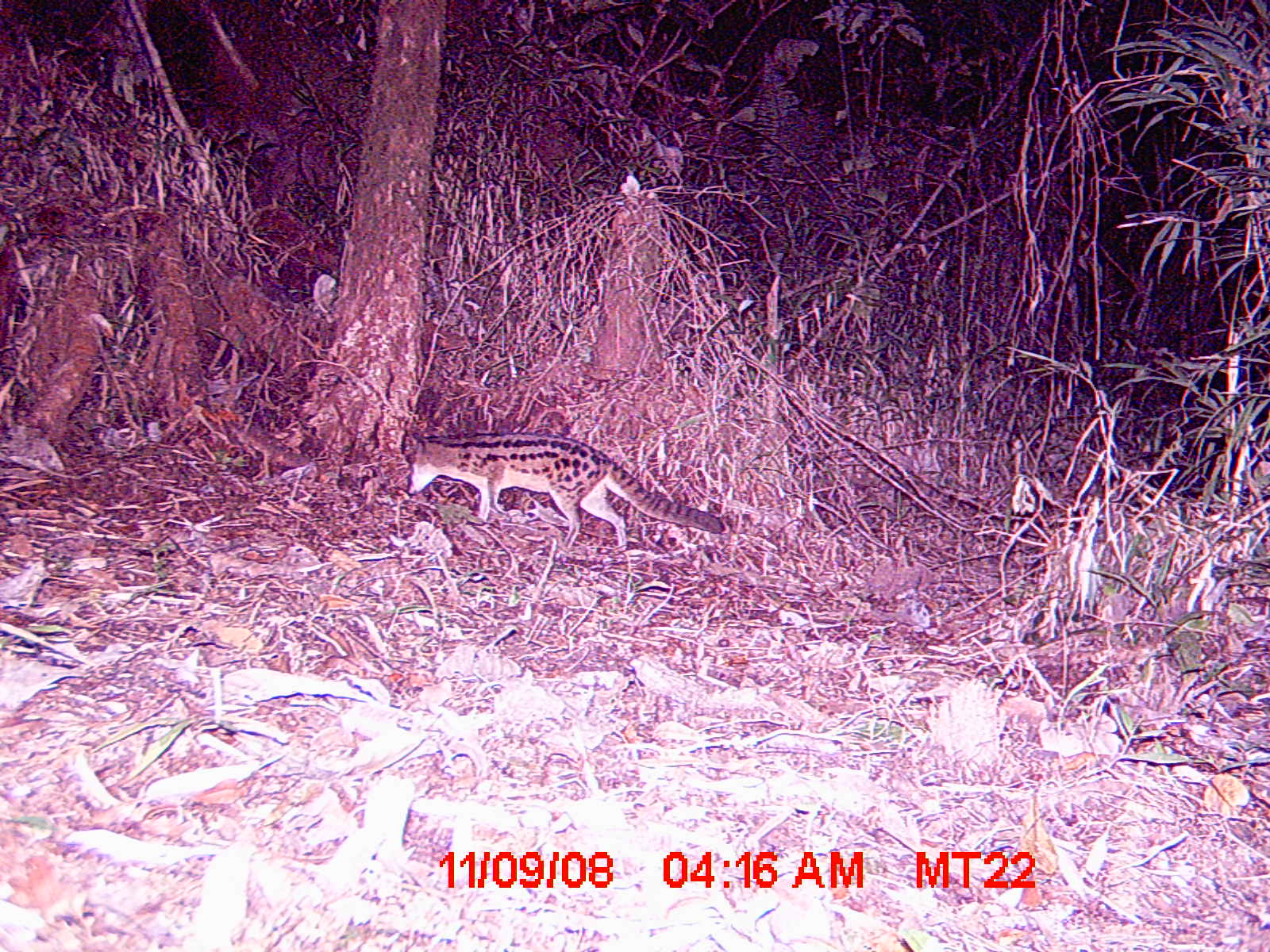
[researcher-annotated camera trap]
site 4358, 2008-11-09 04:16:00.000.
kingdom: Animalia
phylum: Chordata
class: Mammalia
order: Carnivora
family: Eupleridae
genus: Fossa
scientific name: Fossa fossana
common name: fanaloka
Fossa fossana (fanaloka), count 1.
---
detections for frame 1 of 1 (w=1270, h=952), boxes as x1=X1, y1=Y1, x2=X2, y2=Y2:
fossa fossana: x1=405, y1=429, x2=726, y2=552